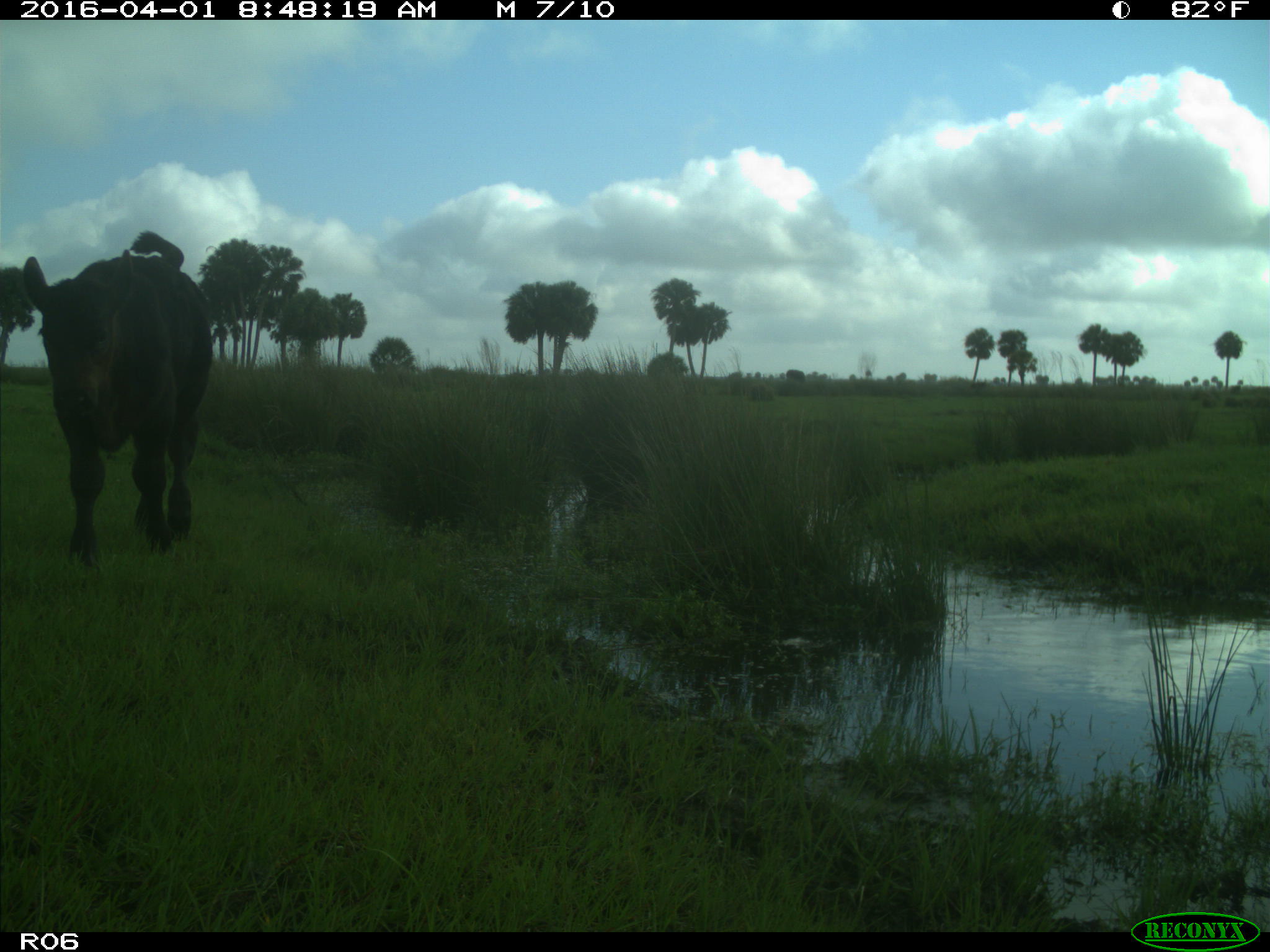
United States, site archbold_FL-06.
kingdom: Animalia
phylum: Chordata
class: Mammalia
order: Artiodactyla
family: Bovidae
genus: Bos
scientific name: Bos taurus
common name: domestic cow